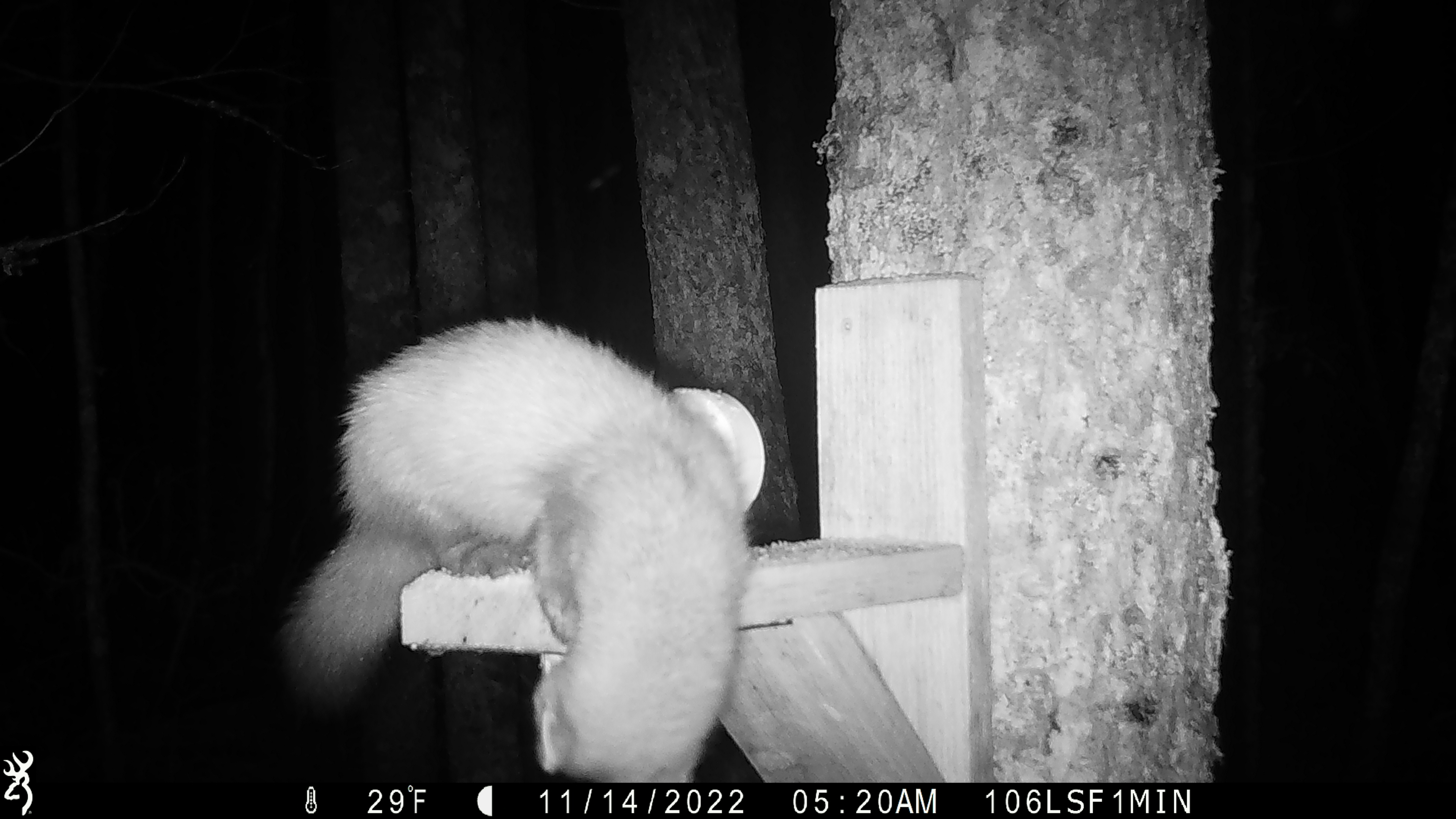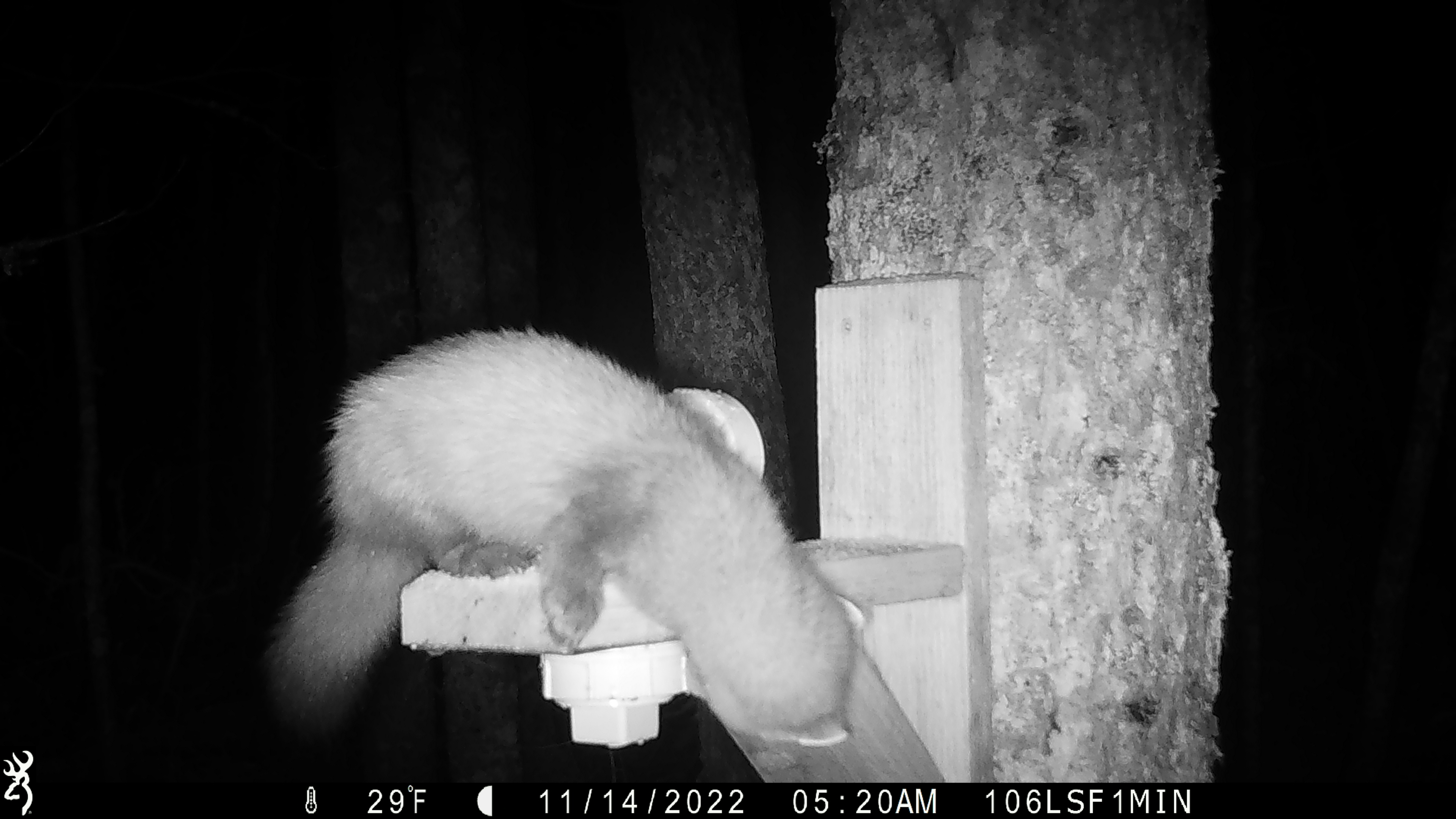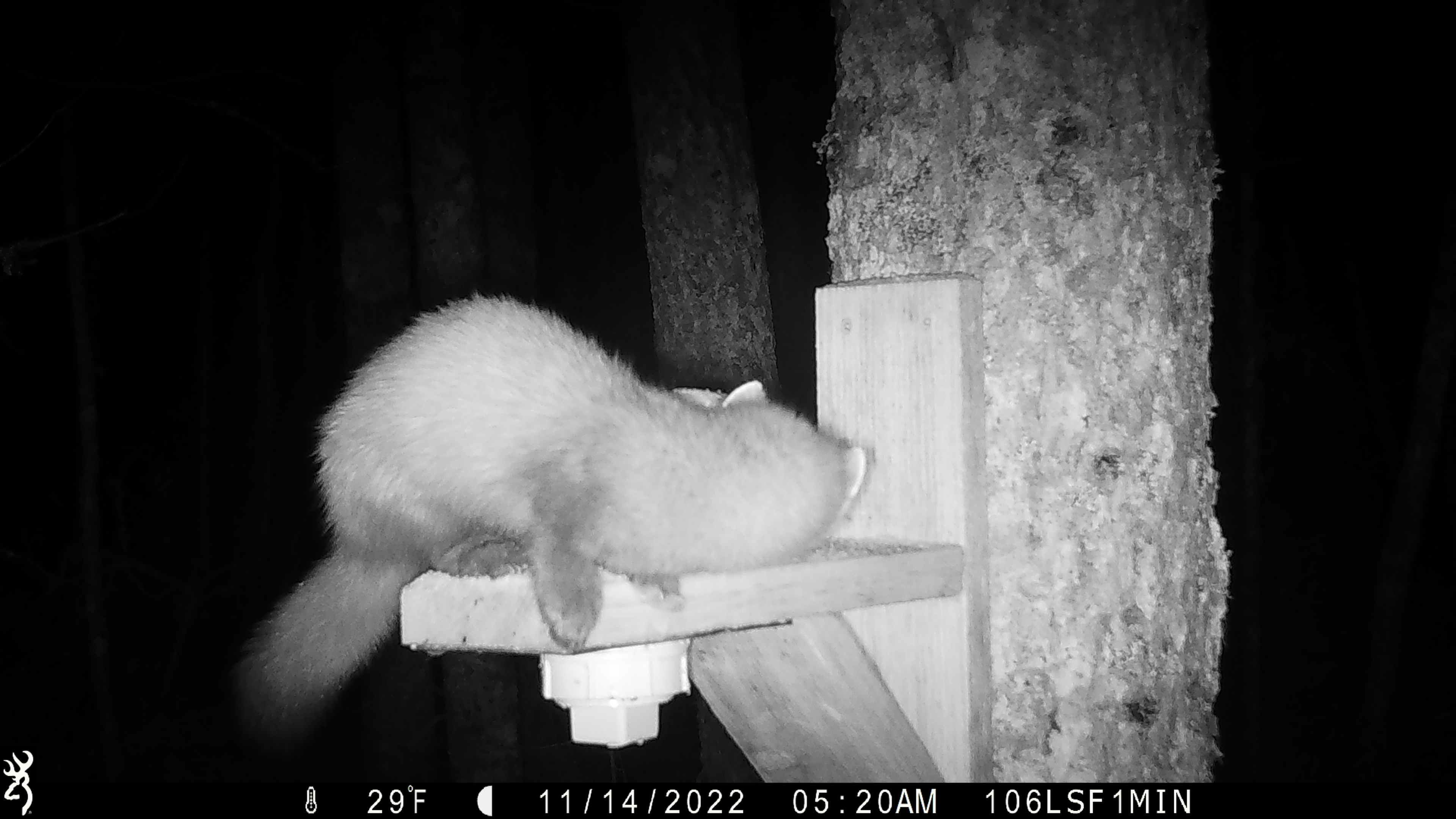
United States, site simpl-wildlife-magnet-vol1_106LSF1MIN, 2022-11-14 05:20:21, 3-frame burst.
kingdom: Animalia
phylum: Chordata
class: Mammalia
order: Carnivora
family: Mustelidae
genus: Martes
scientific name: Martes americana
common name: american marten